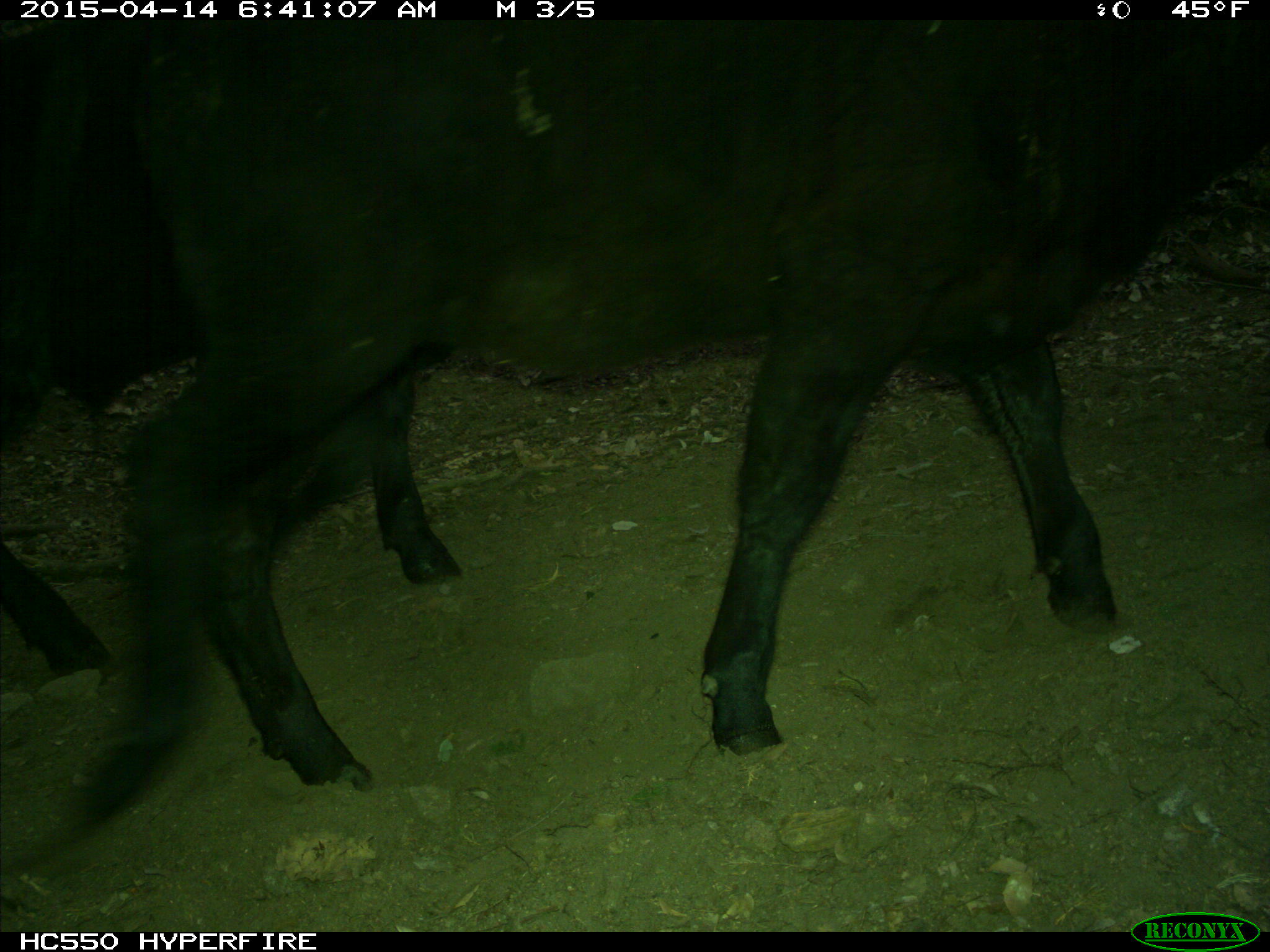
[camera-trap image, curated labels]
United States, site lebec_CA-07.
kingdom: Animalia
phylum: Chordata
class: Mammalia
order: Artiodactyla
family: Bovidae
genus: Bos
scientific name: Bos taurus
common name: domestic cow